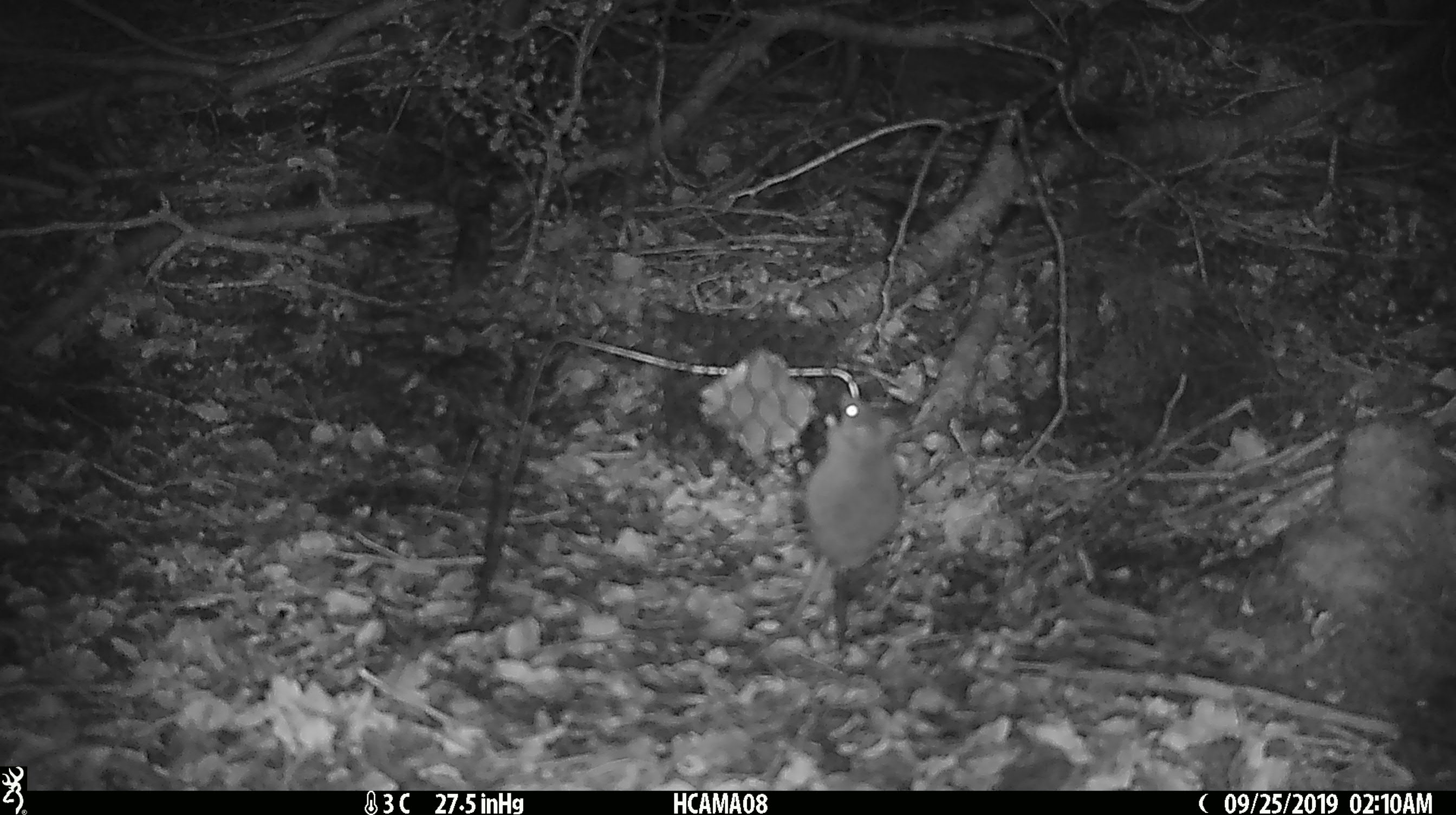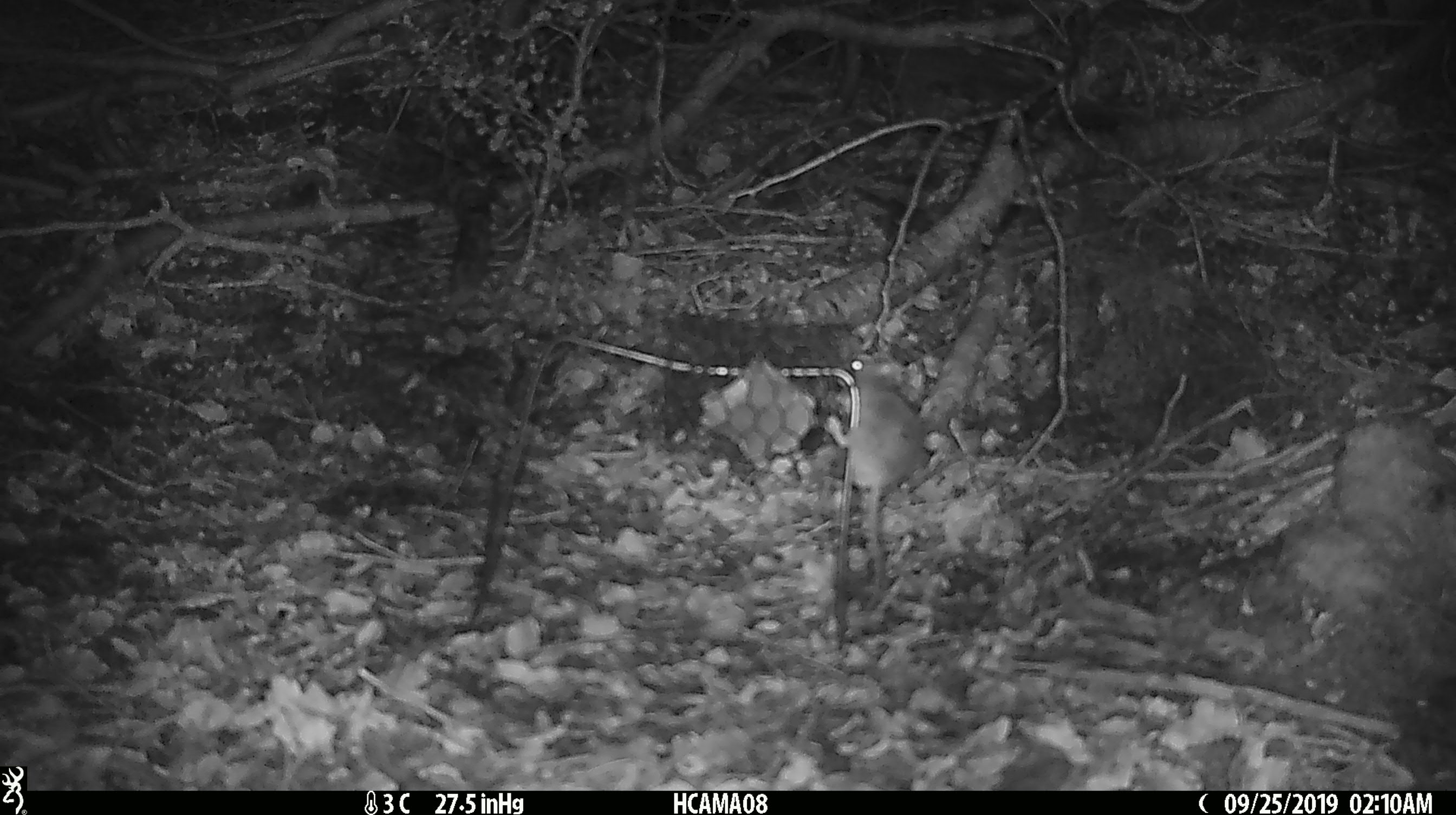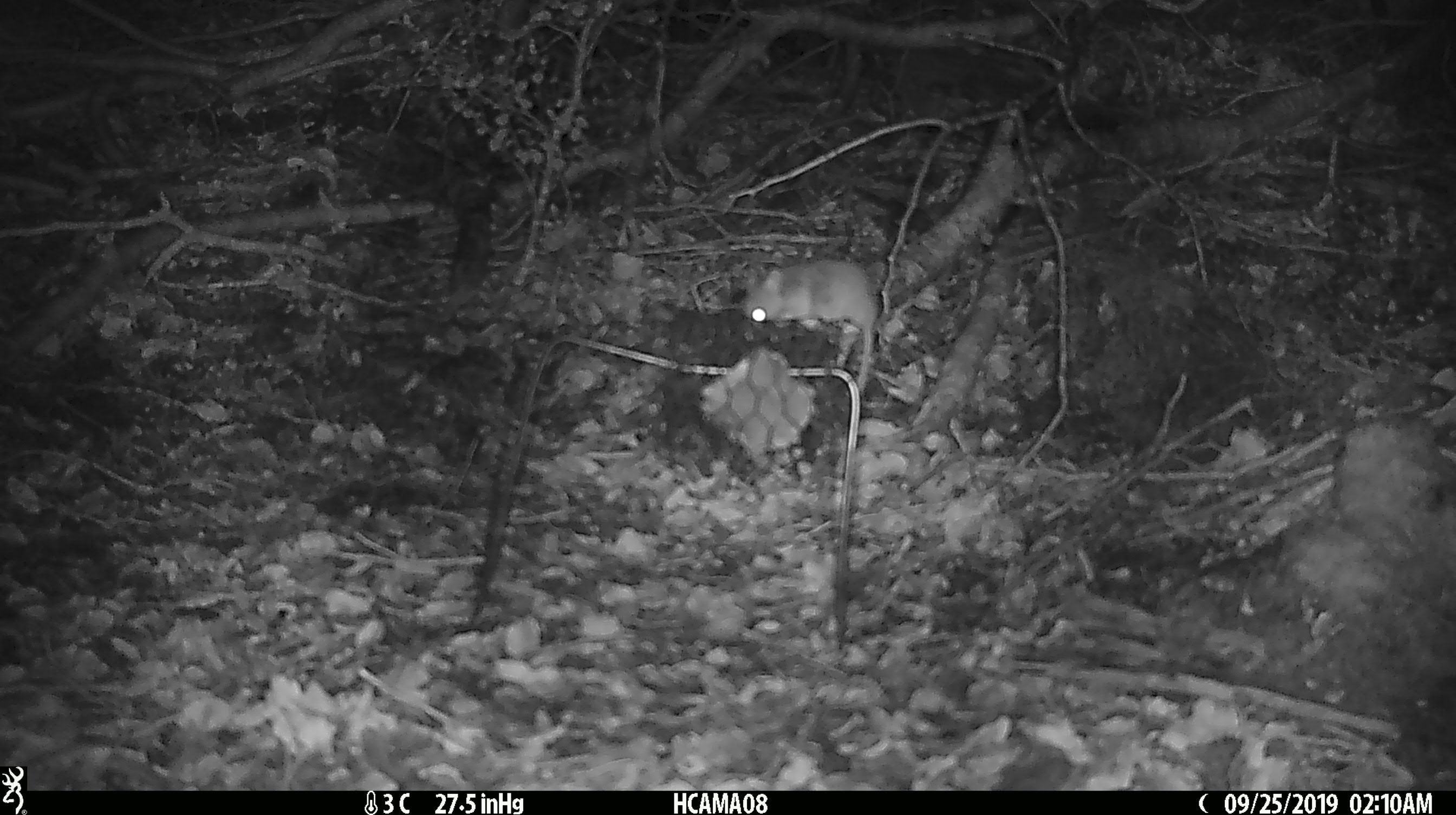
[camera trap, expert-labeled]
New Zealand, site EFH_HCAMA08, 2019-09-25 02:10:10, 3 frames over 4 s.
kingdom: Animalia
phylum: Chordata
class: Mammalia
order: Rodentia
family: Muridae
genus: Mus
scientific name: Mus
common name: mouse